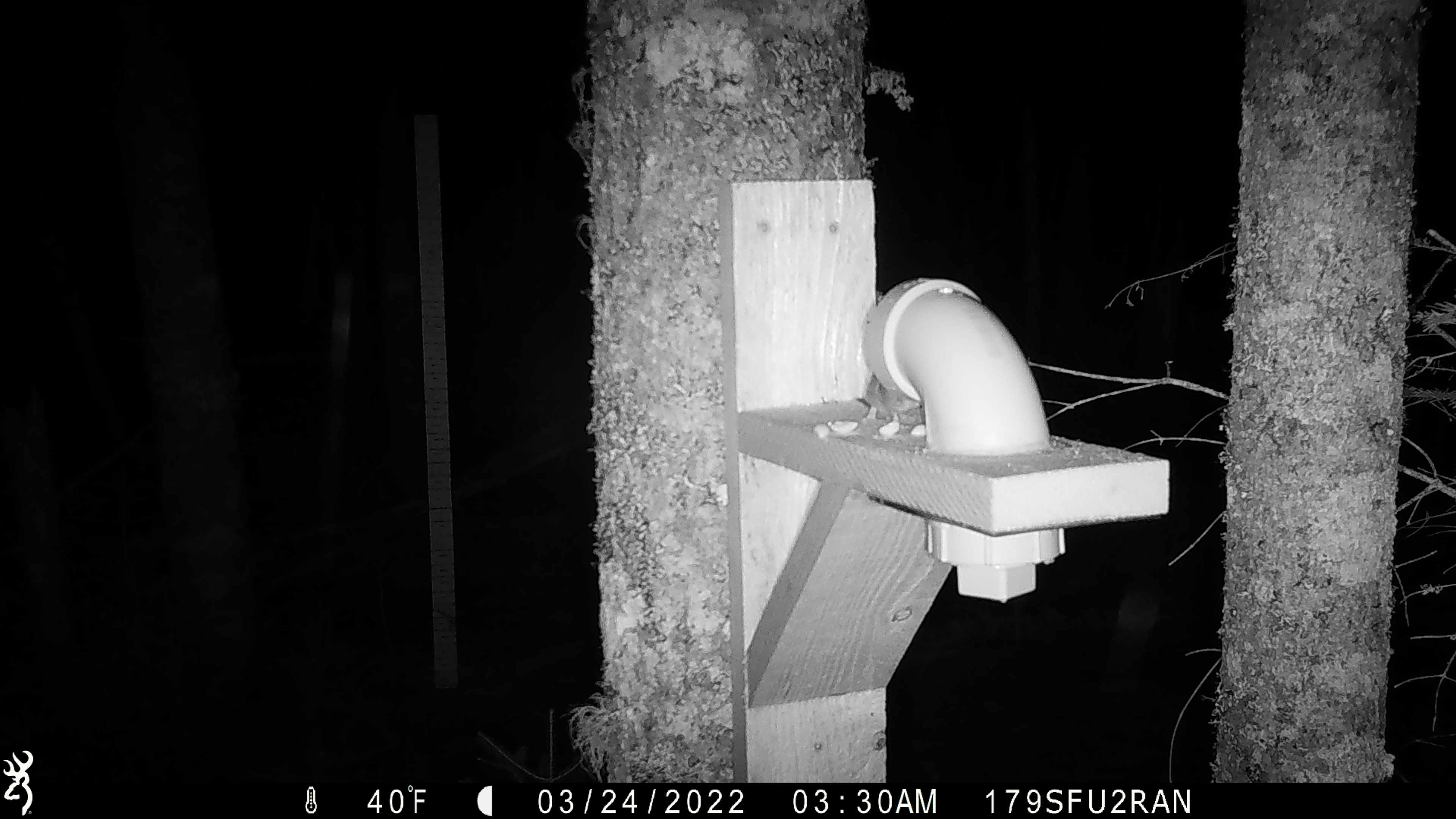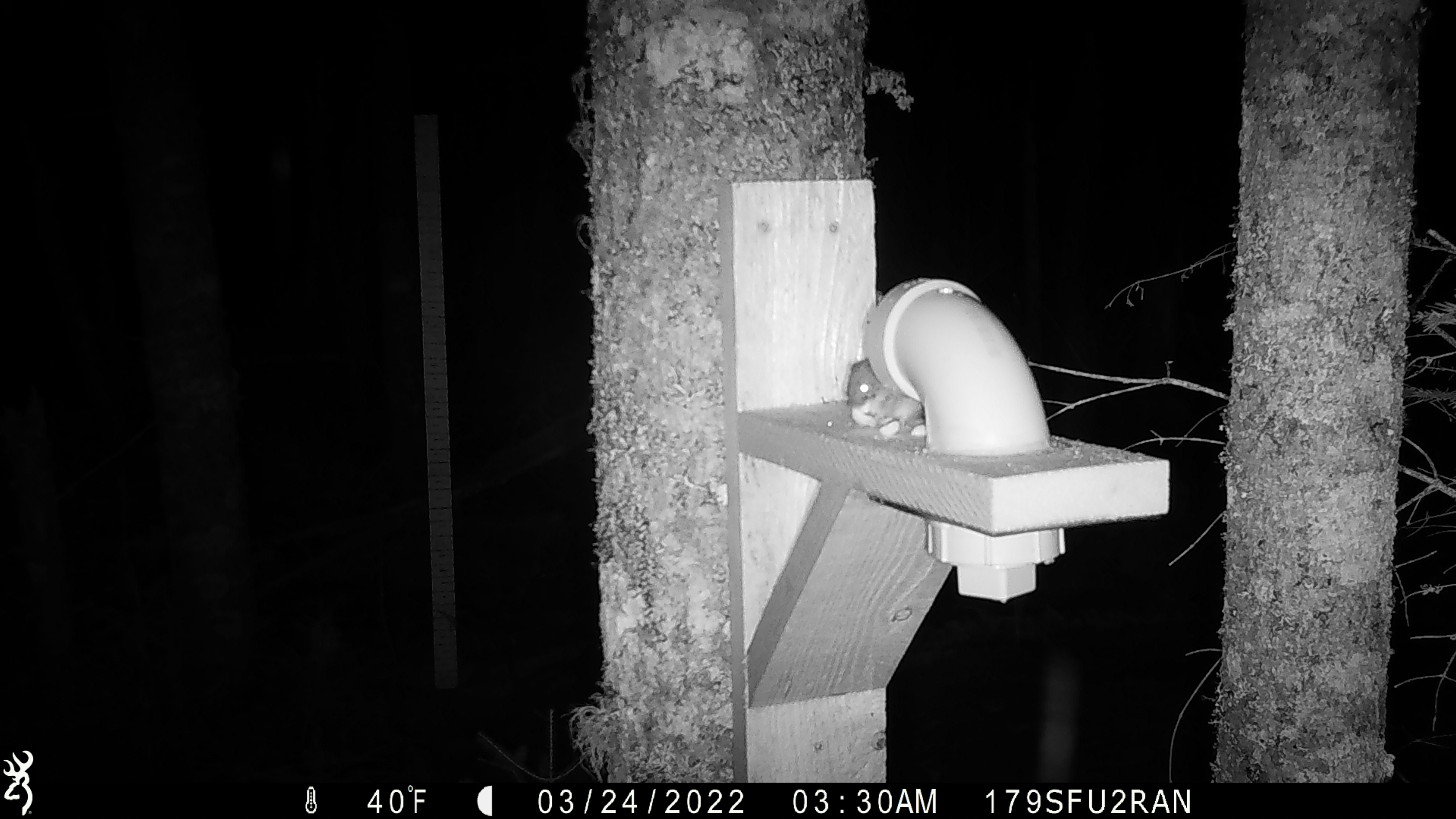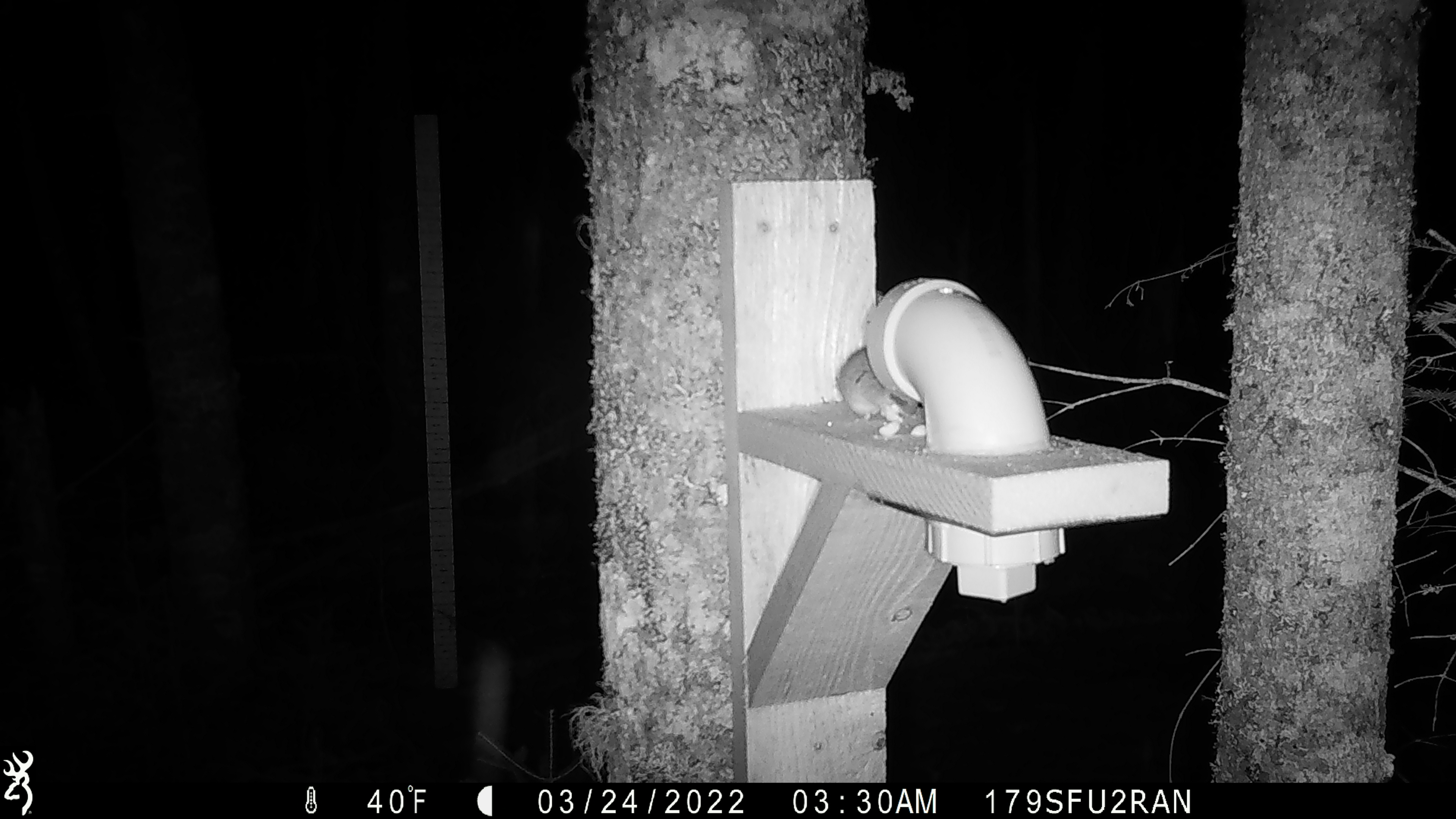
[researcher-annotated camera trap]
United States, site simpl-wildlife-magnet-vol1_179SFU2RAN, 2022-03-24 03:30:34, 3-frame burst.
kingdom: Animalia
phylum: Chordata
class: Mammalia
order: Rodentia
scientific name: Rodentia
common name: mouse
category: mouse sp.